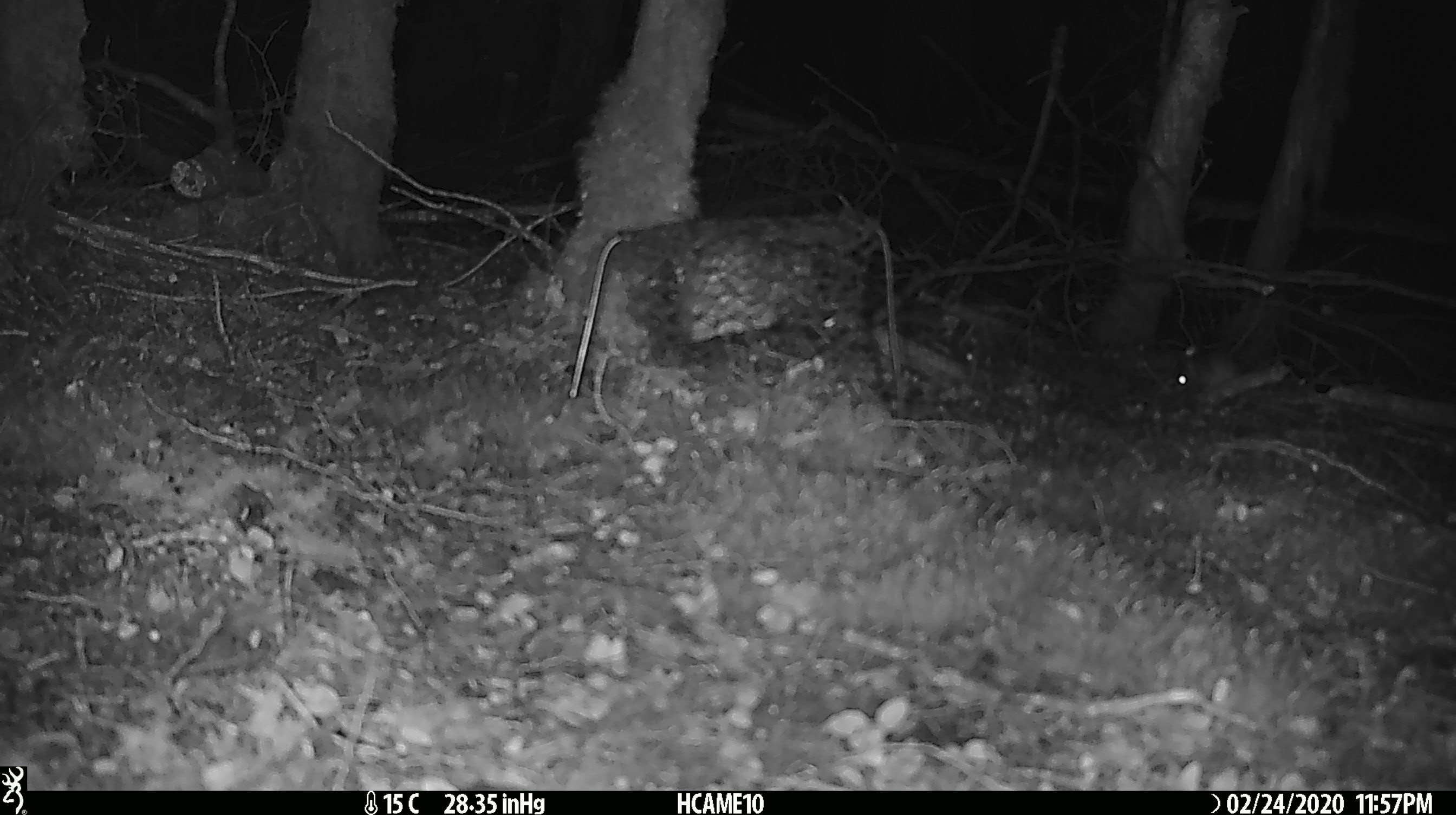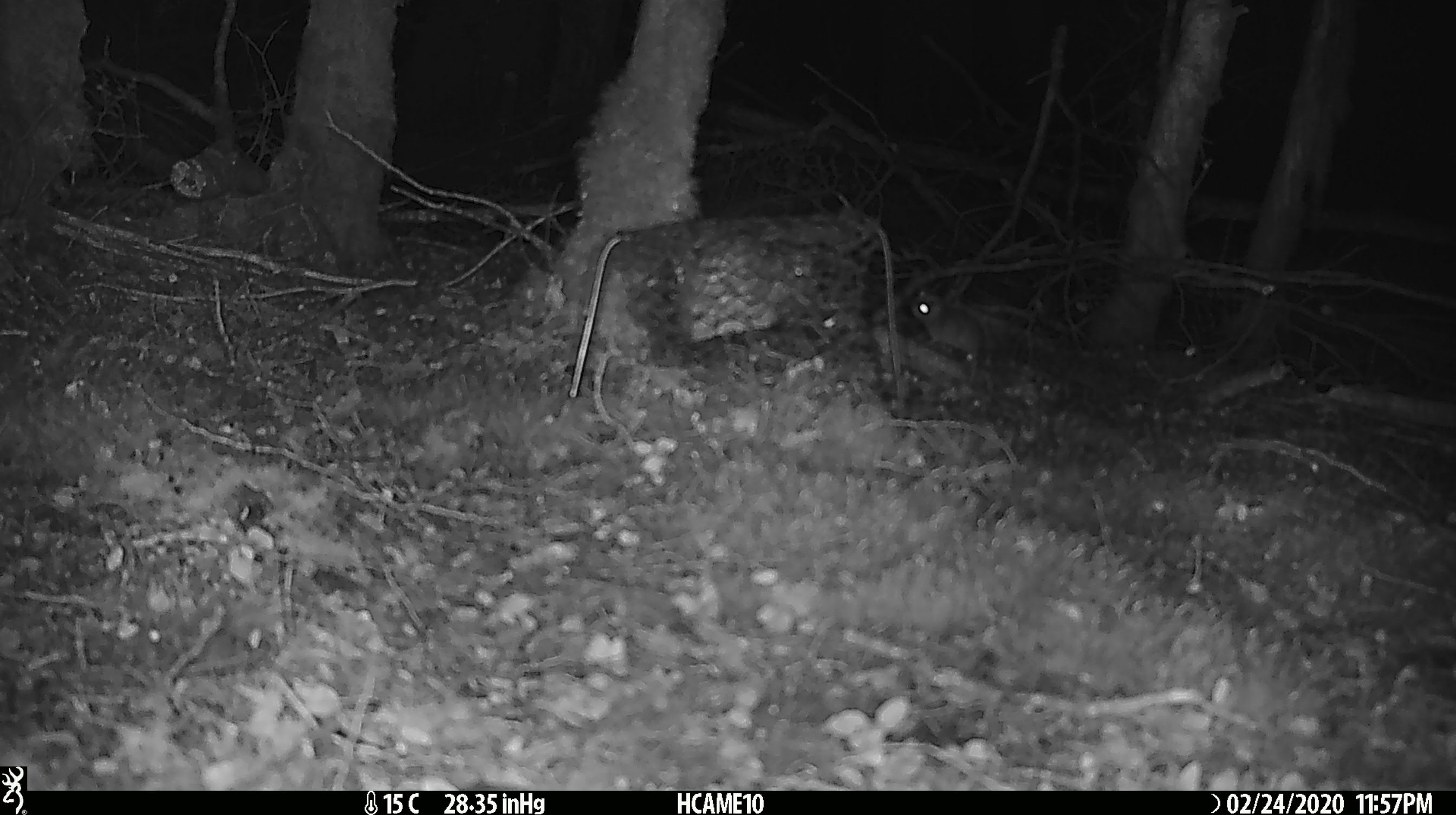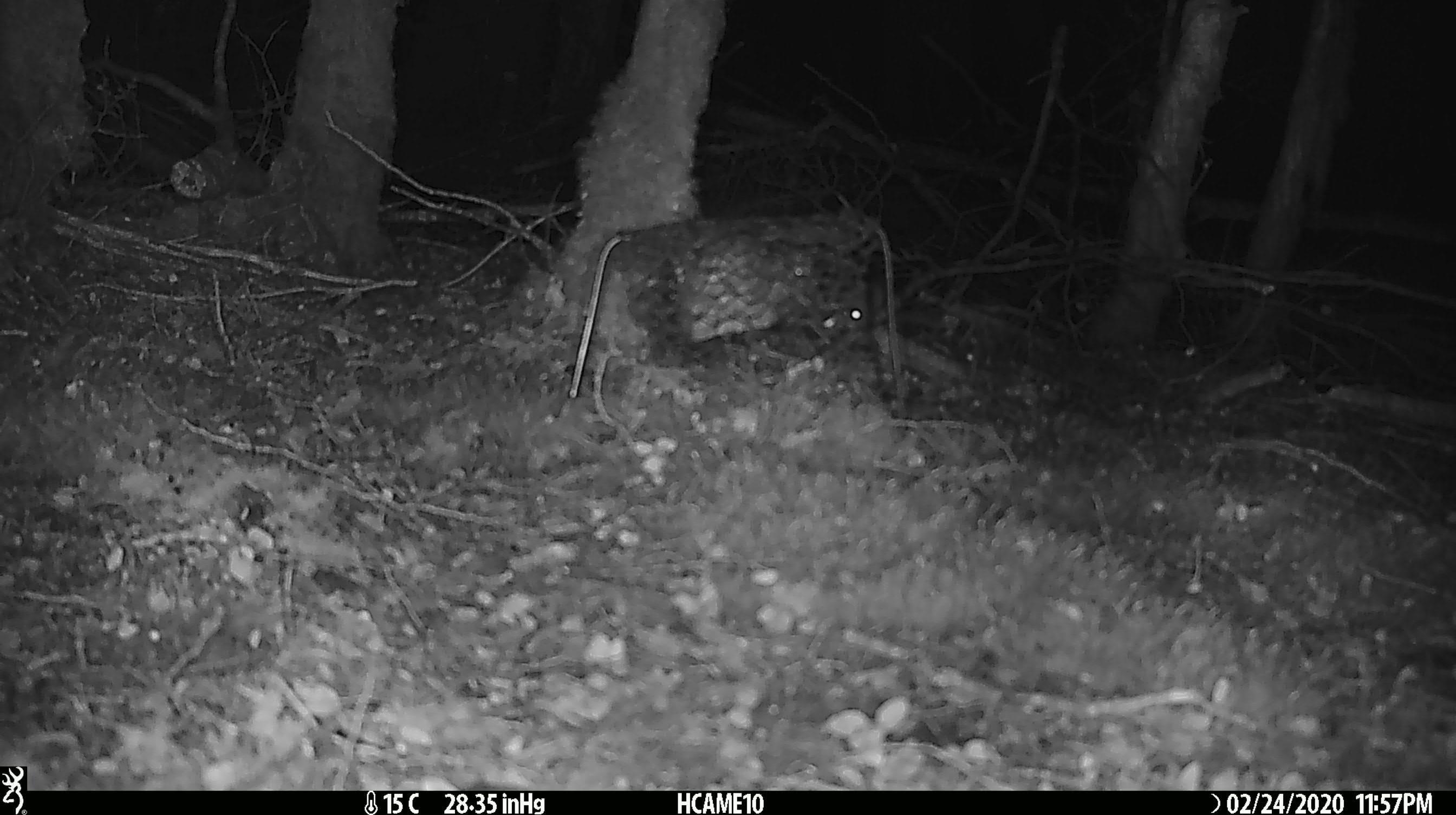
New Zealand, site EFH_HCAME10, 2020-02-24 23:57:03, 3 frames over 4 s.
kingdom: Animalia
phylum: Chordata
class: Mammalia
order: Rodentia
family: Muridae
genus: Mus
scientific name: Mus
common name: mouse